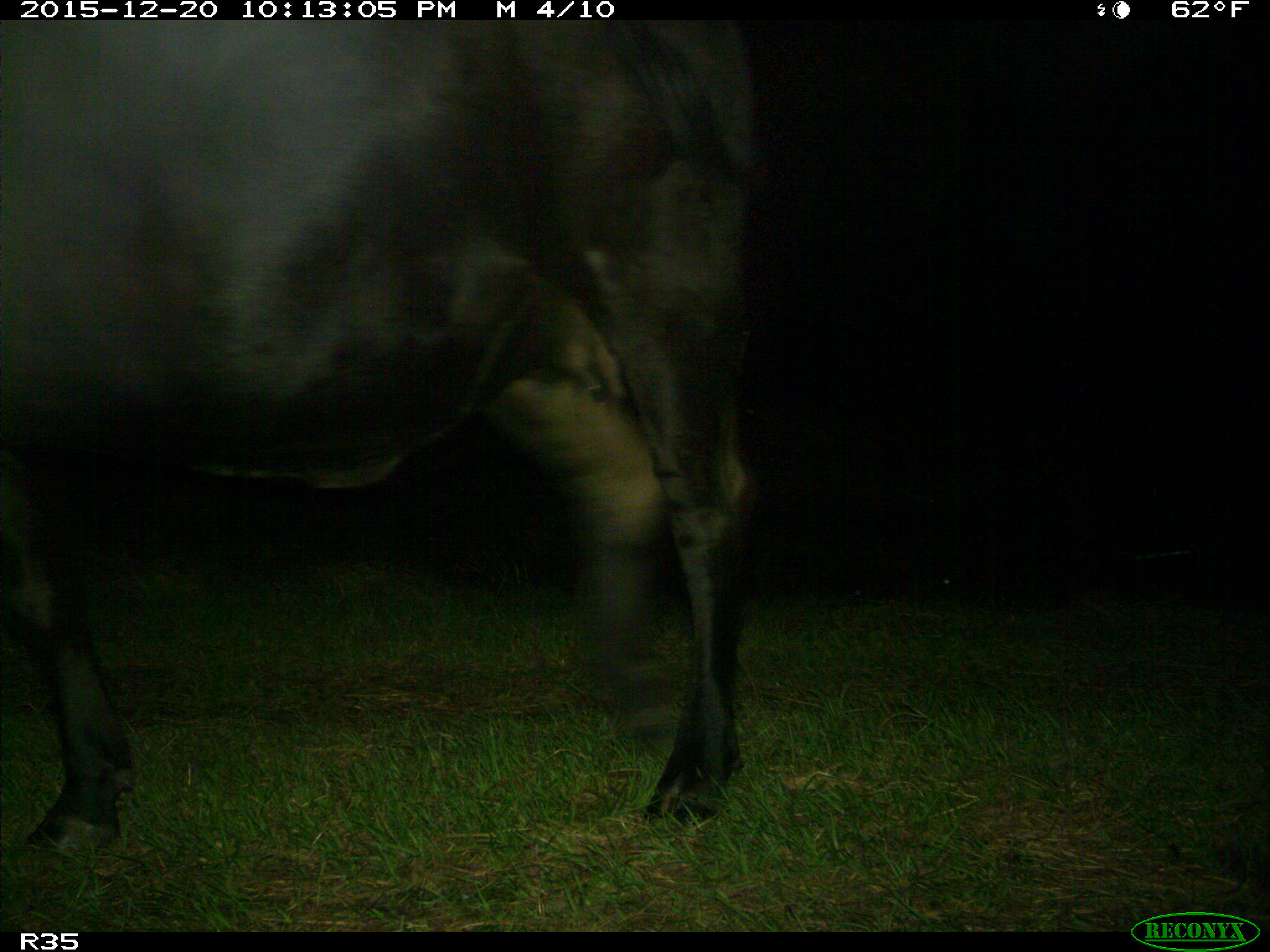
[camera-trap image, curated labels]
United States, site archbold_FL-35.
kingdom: Animalia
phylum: Chordata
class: Mammalia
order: Artiodactyla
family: Bovidae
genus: Bos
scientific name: Bos taurus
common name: domestic cow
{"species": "Bos taurus (domestic cow)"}